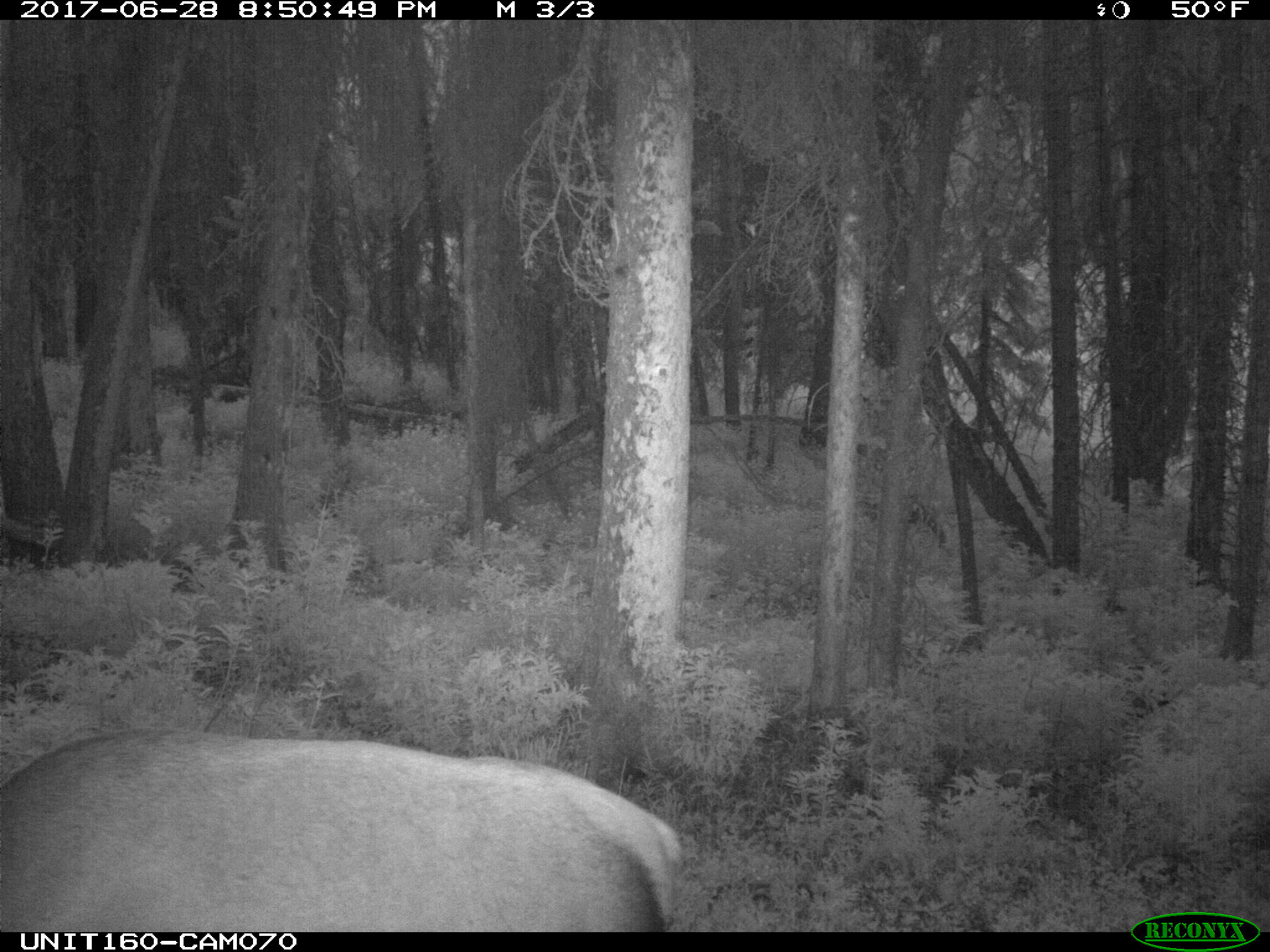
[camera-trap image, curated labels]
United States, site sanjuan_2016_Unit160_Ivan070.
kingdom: Animalia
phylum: Chordata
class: Mammalia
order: Artiodactyla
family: Cervidae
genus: Cervus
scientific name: Cervus elaphus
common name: red deer